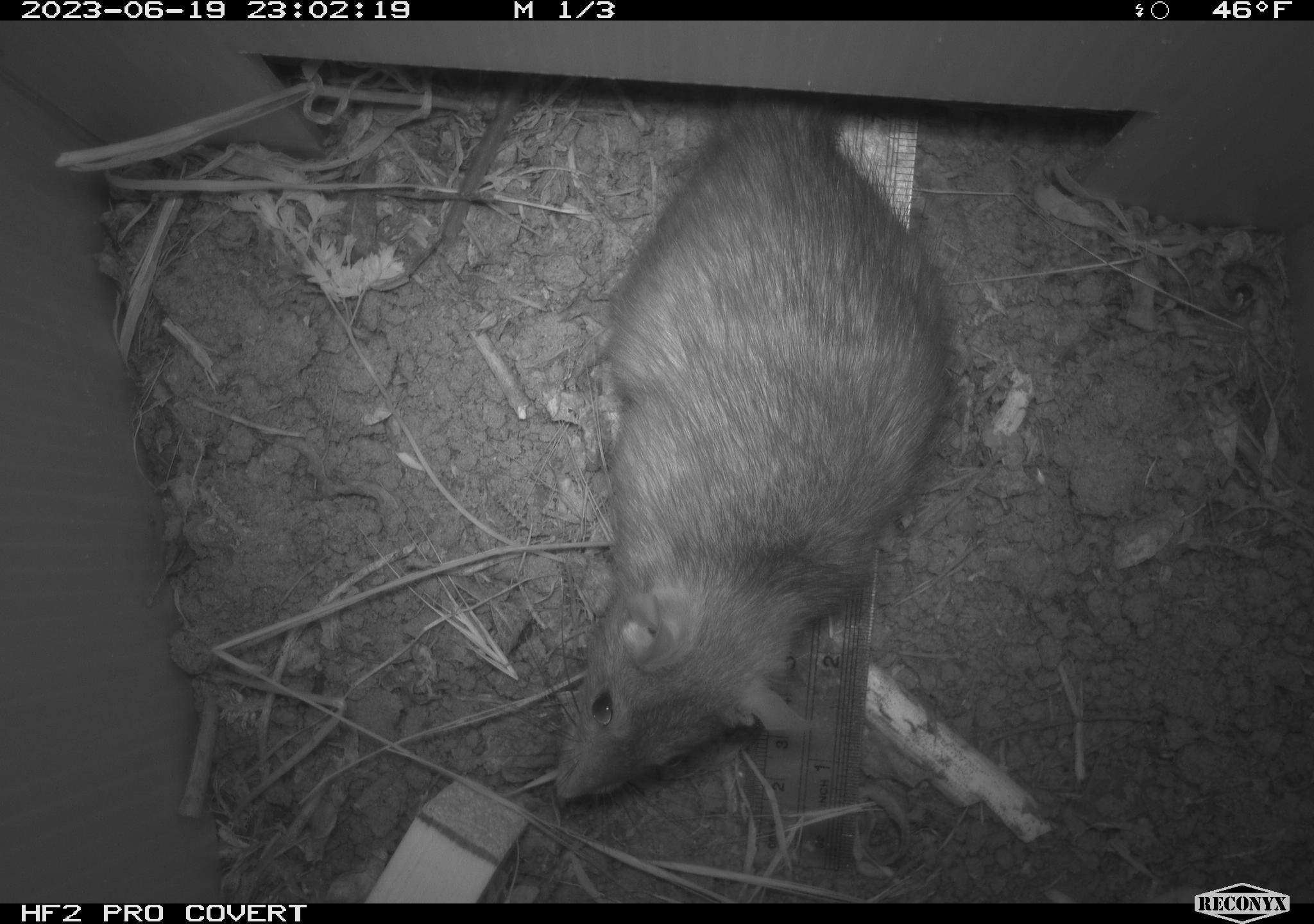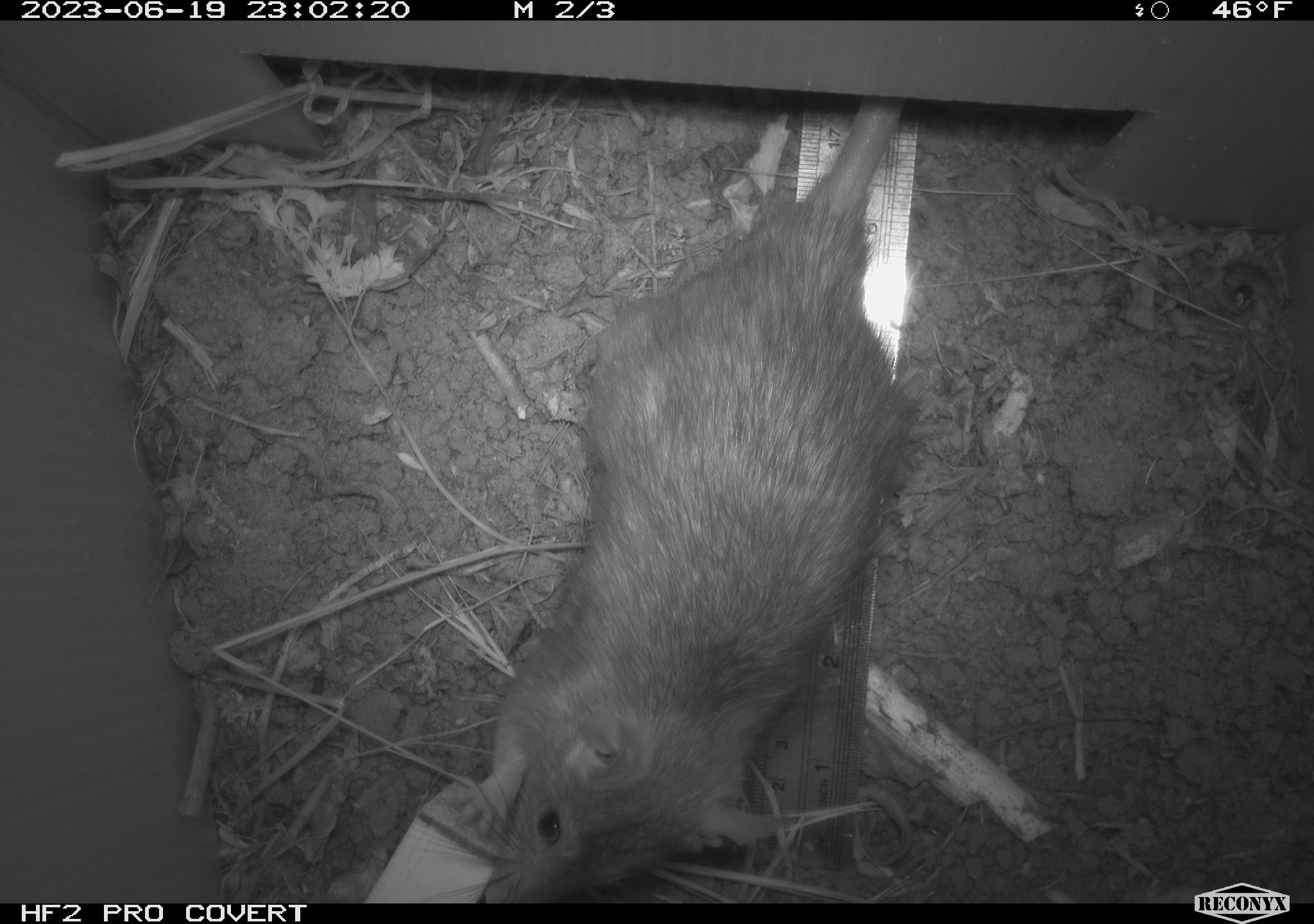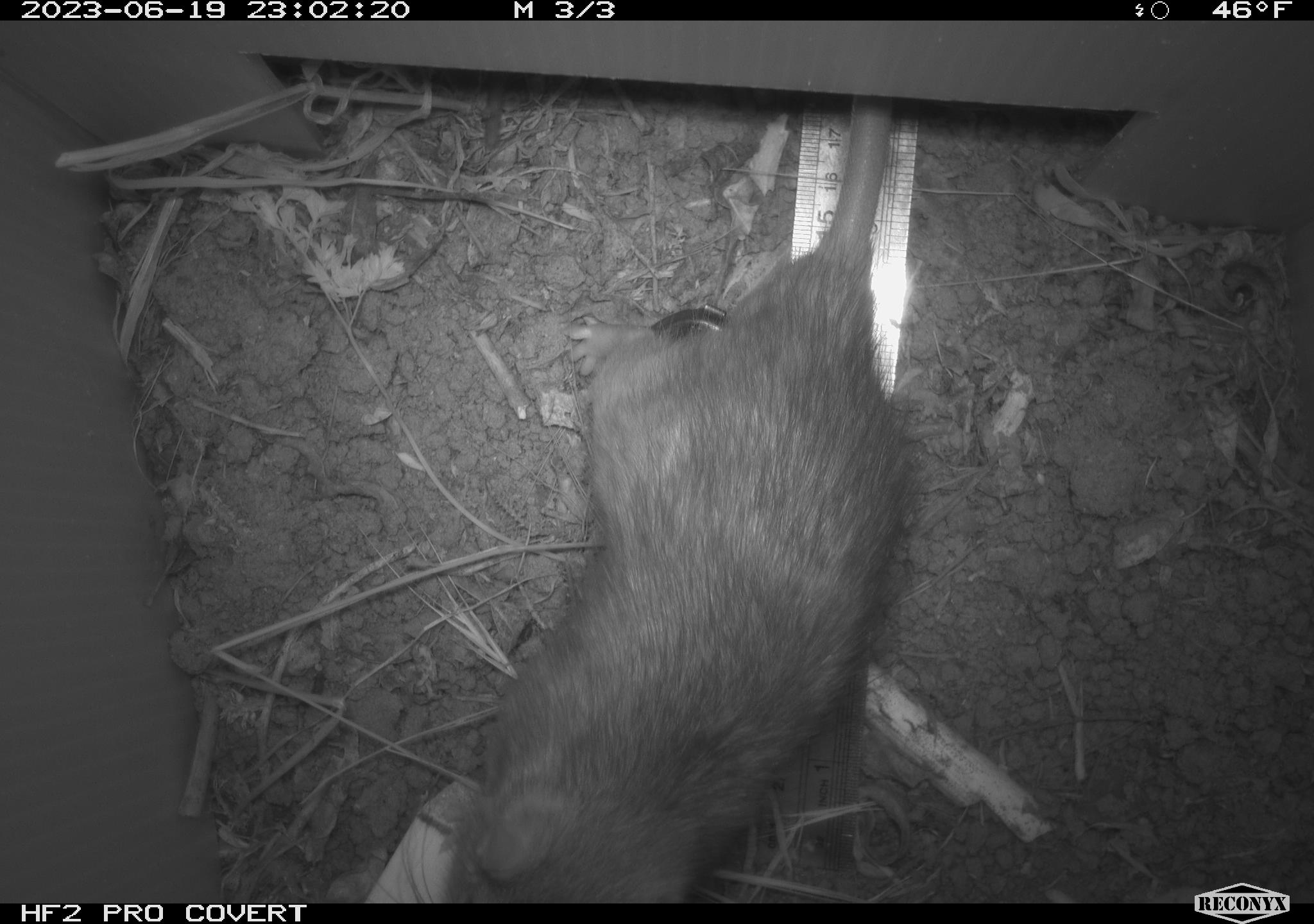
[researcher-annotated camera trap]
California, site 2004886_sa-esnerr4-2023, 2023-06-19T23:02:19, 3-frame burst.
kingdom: Animalia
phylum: Chordata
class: Mammalia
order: Rodentia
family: Muridae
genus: Rattus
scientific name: Rattus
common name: rat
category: rattus species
Rattus species (rat) (Rattus).